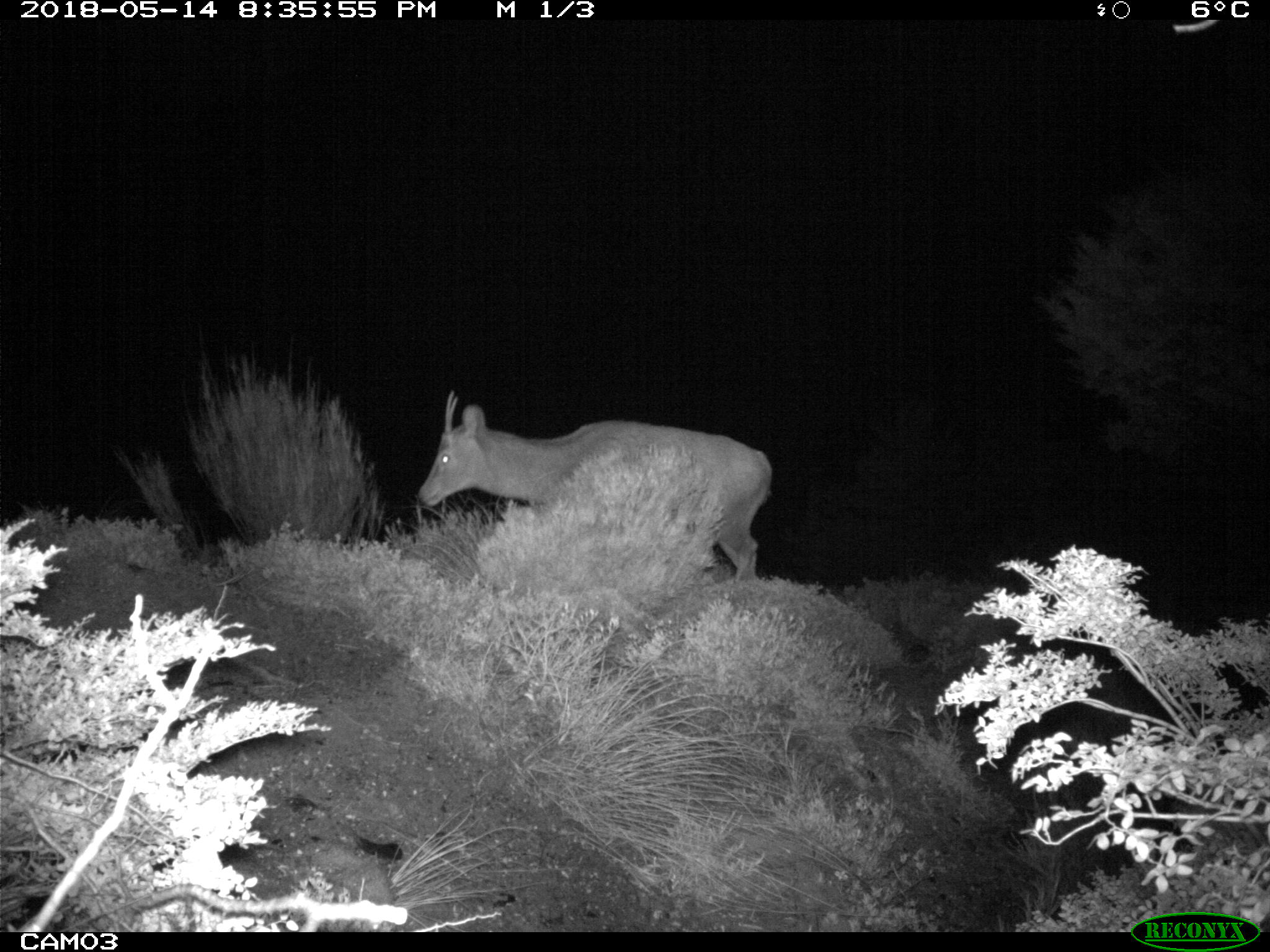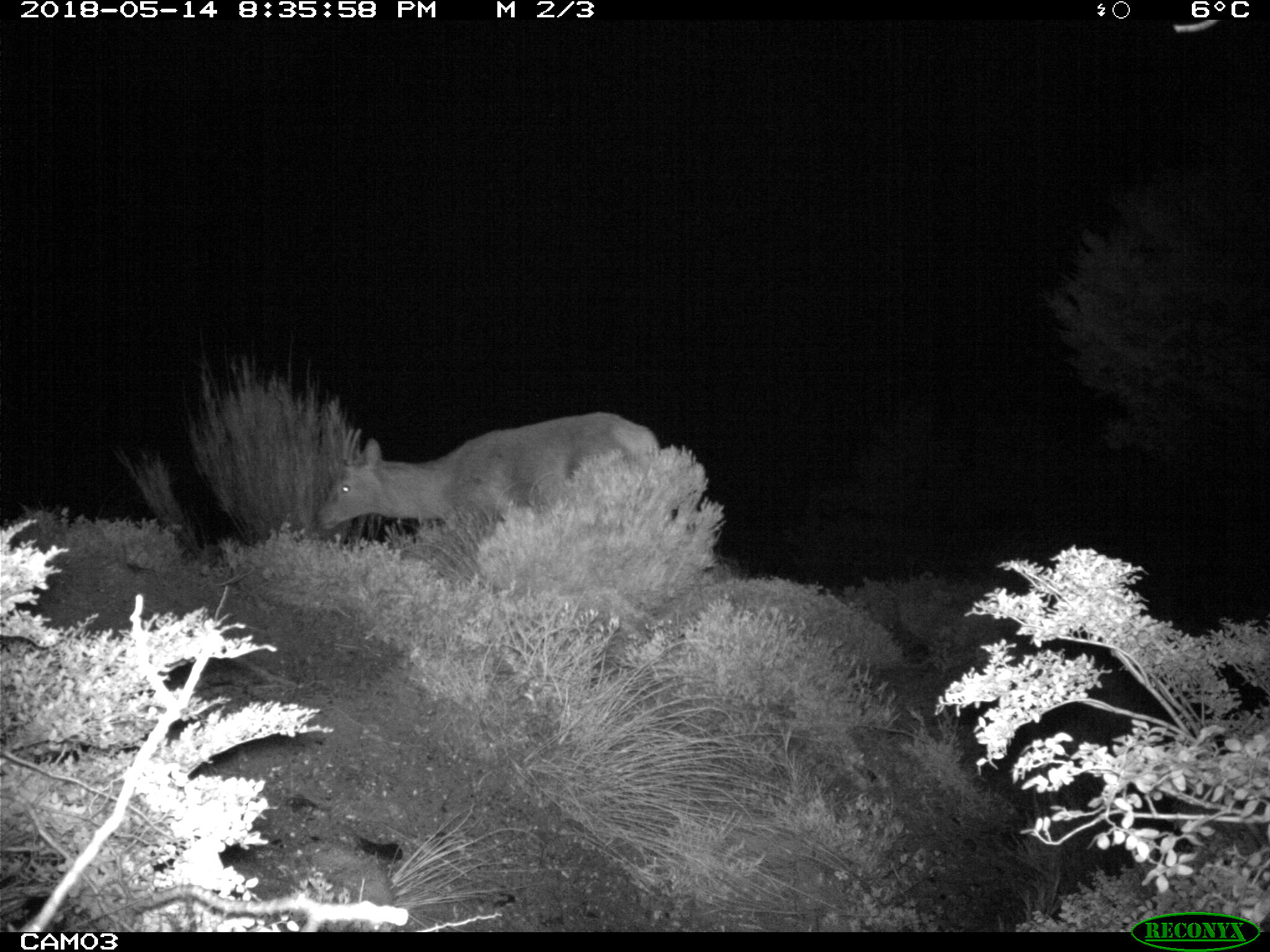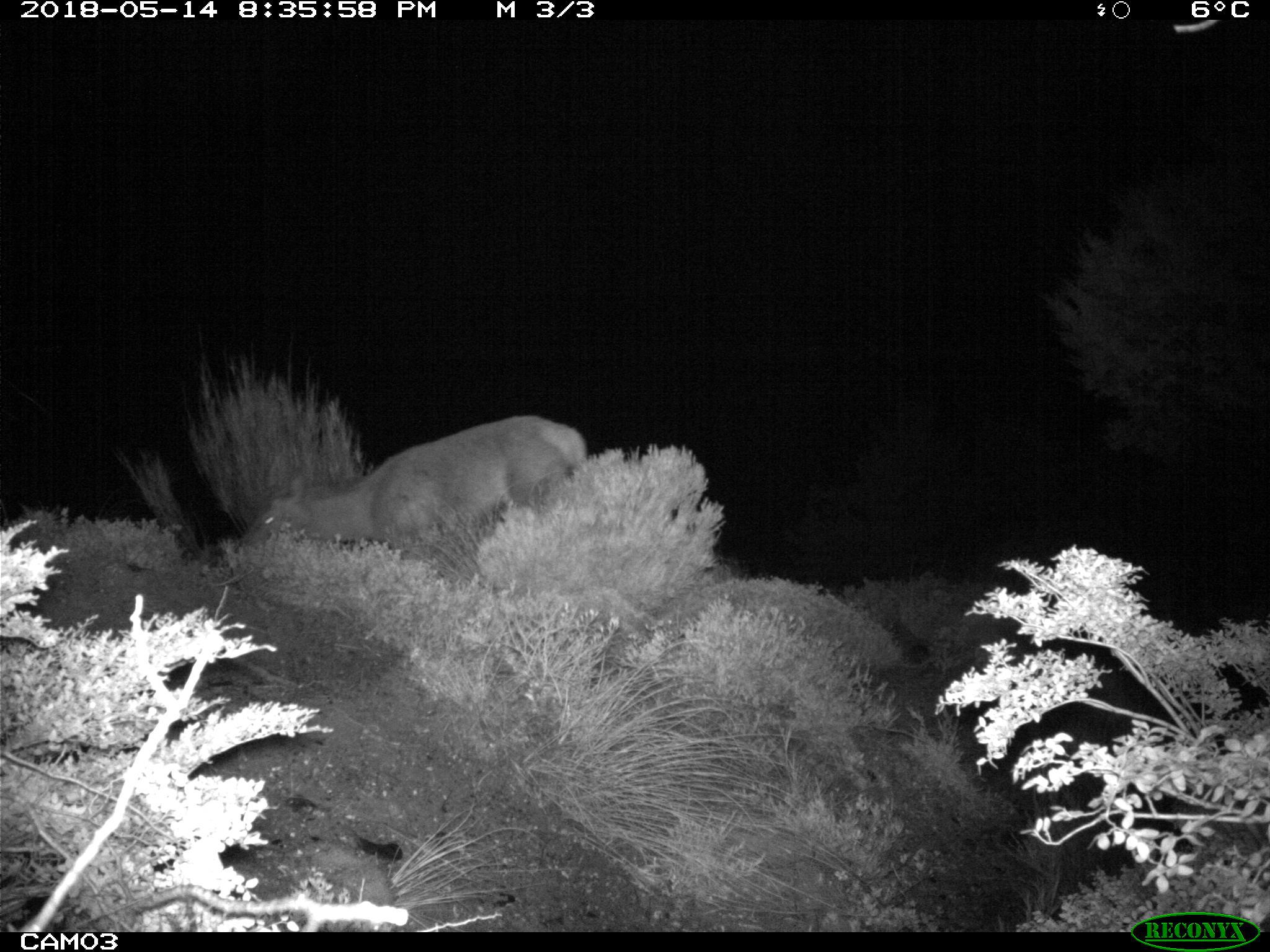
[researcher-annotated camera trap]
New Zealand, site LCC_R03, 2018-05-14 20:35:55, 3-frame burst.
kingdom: Animalia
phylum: Chordata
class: Mammalia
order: Artiodactyla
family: Cervidae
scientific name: Cervidae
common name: deer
Deer (Cervidae).